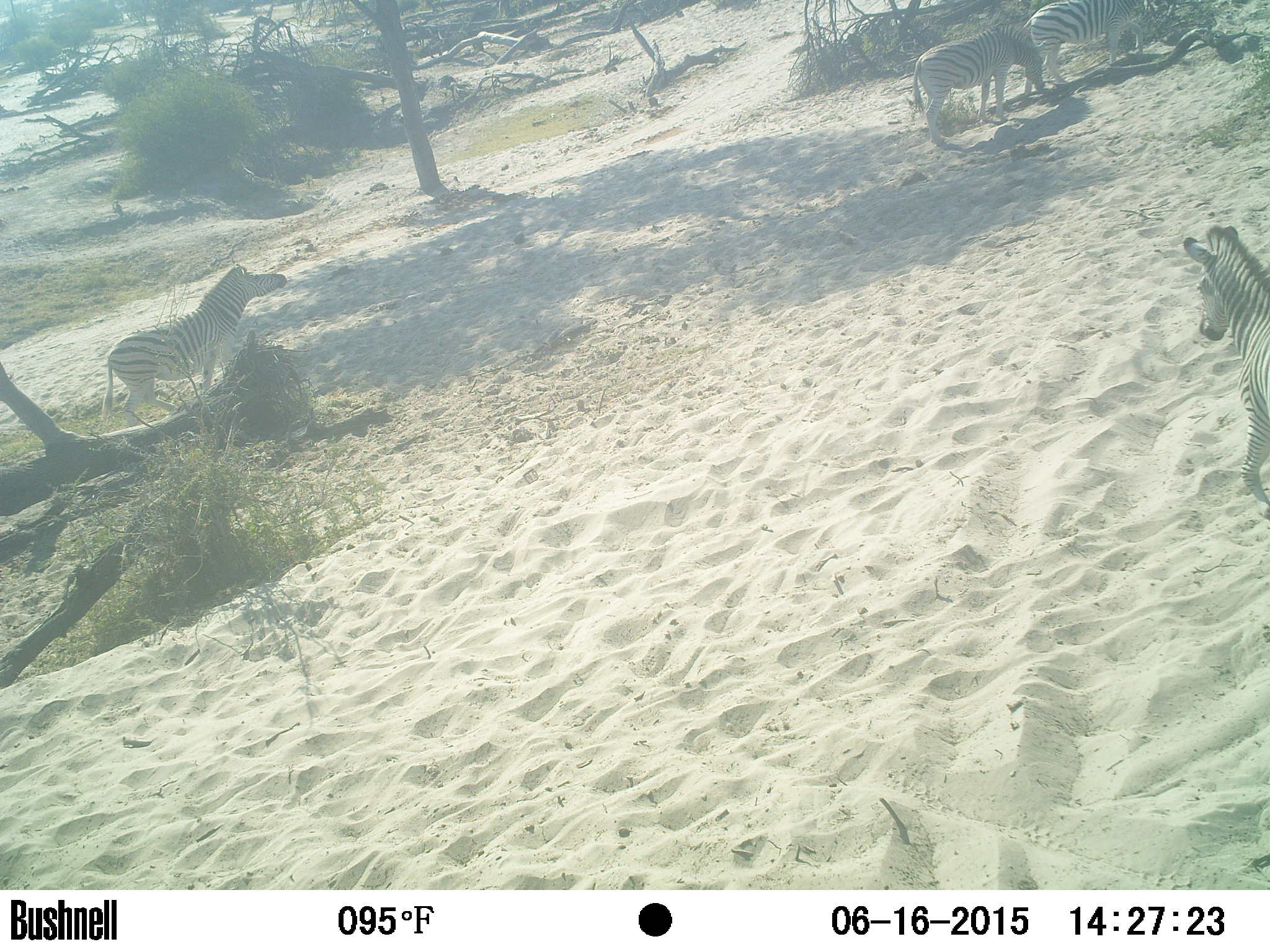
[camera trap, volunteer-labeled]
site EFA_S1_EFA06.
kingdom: Animalia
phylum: Chordata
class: Mammalia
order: Perissodactyla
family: Equidae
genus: Equus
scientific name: Equus quagga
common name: plains zebra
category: zebraplains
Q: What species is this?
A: Zebraplains (plains zebra) (Equus quagga).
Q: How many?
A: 4.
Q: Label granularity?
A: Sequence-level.